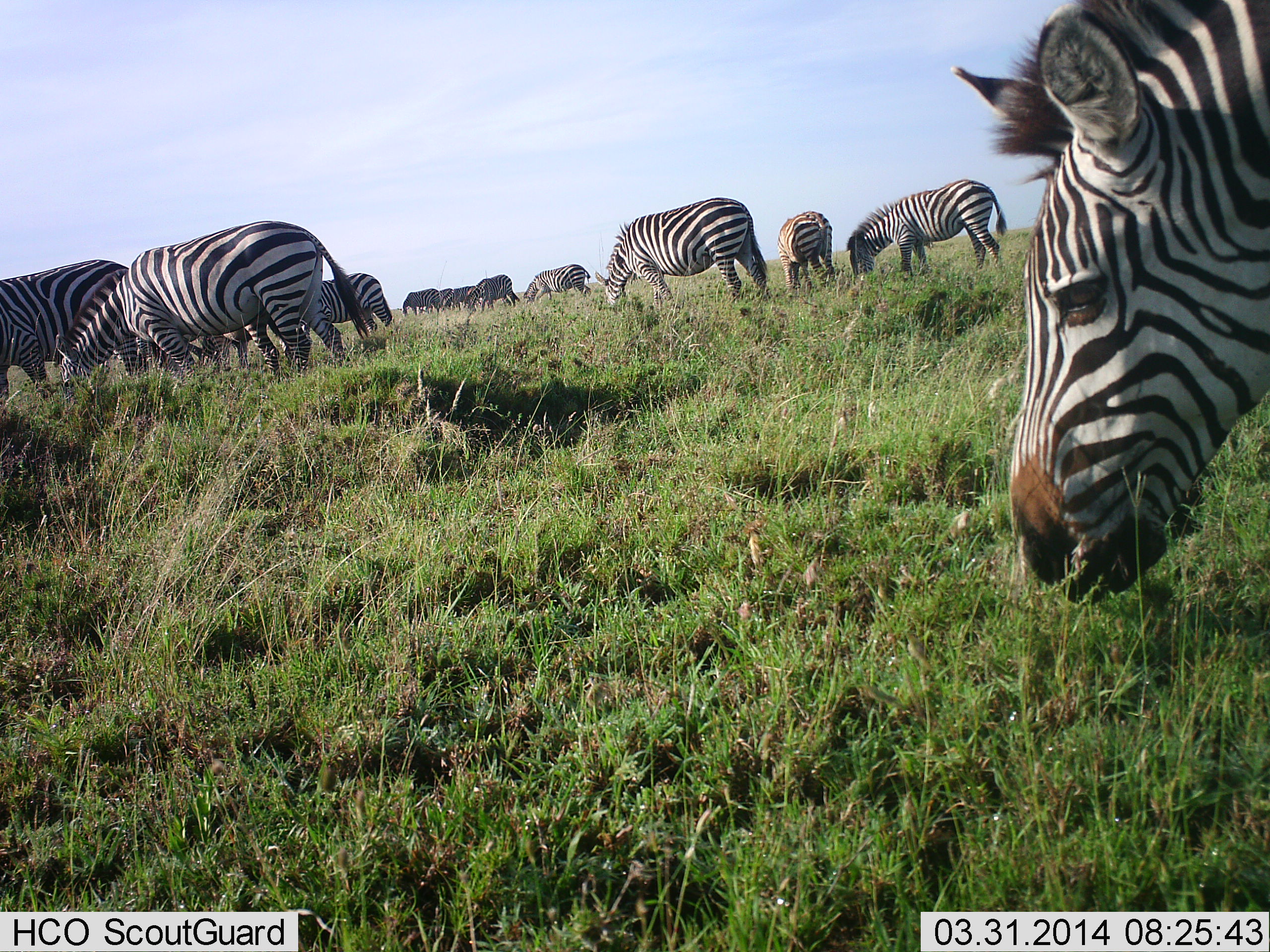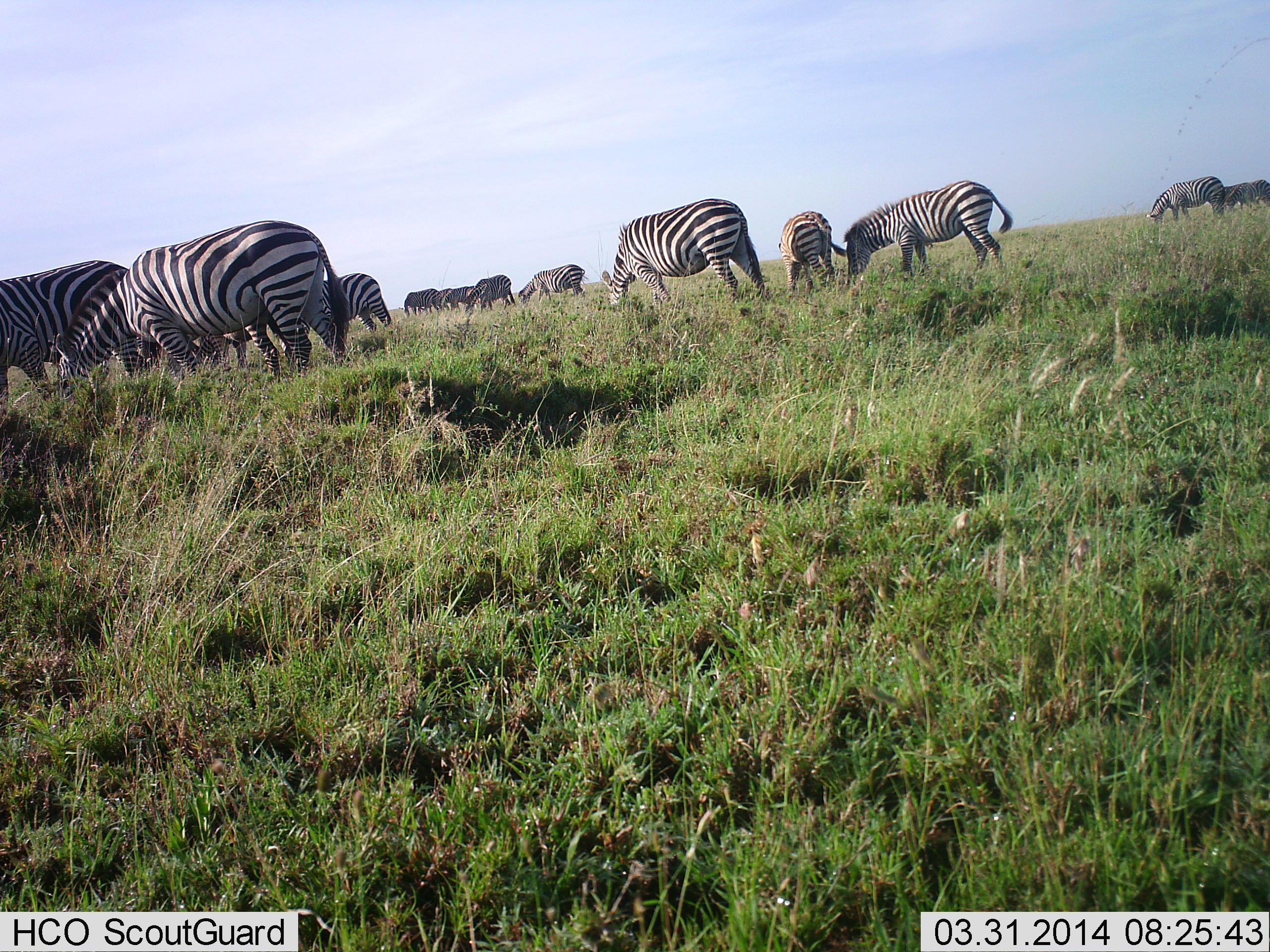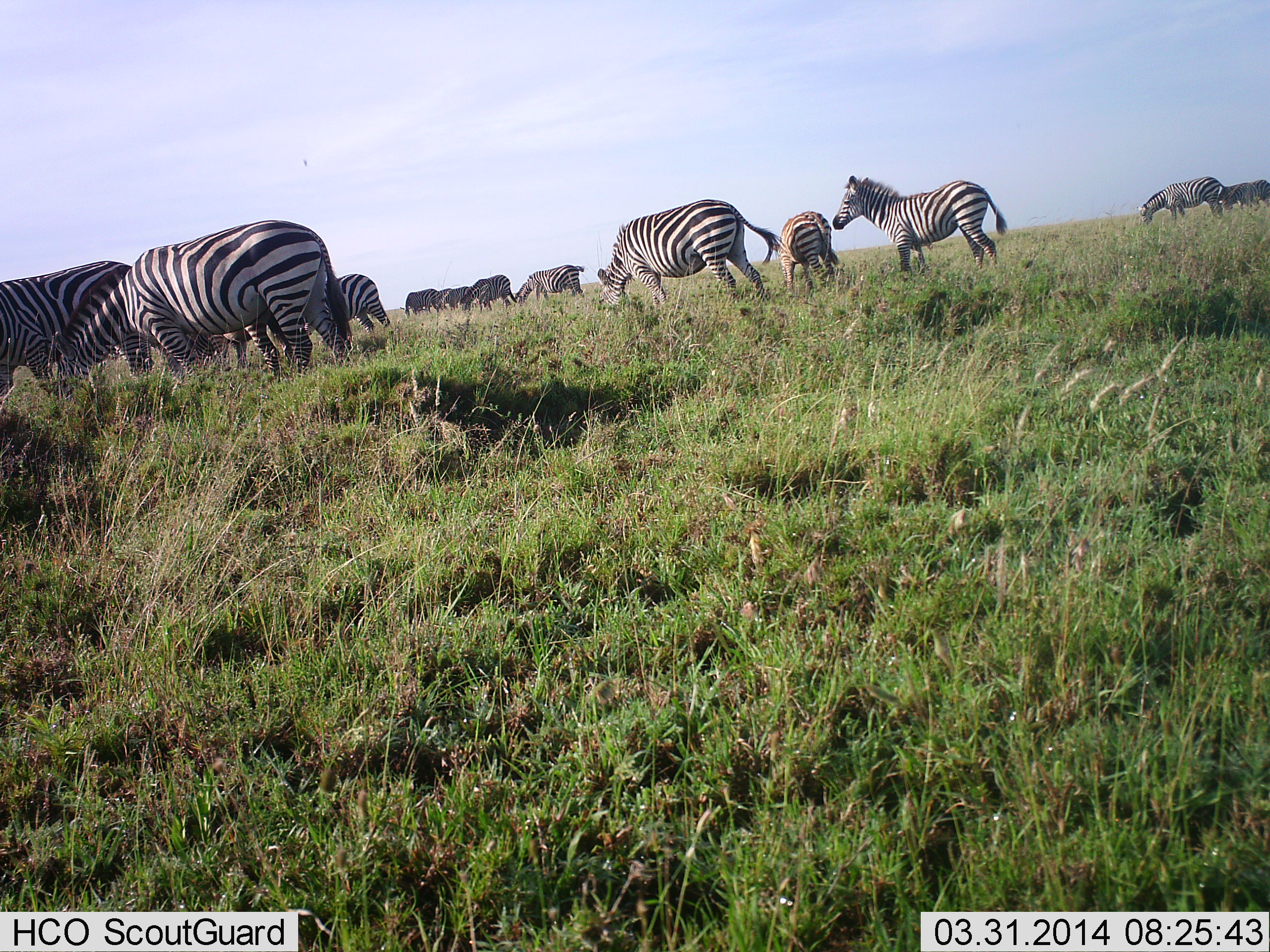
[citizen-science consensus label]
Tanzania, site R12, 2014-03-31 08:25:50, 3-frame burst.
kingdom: Animalia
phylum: Chordata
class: Mammalia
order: Perissodactyla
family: Equidae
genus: Equus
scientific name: Equus quagga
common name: plains zebra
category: zebra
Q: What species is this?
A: Zebra (plains zebra) (Equus quagga).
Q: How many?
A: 11-50.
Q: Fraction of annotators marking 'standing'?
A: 9%.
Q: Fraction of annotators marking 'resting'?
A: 0%.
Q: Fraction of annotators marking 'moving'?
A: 36%.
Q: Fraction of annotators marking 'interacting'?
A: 0%.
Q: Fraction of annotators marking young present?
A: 0%.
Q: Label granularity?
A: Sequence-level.